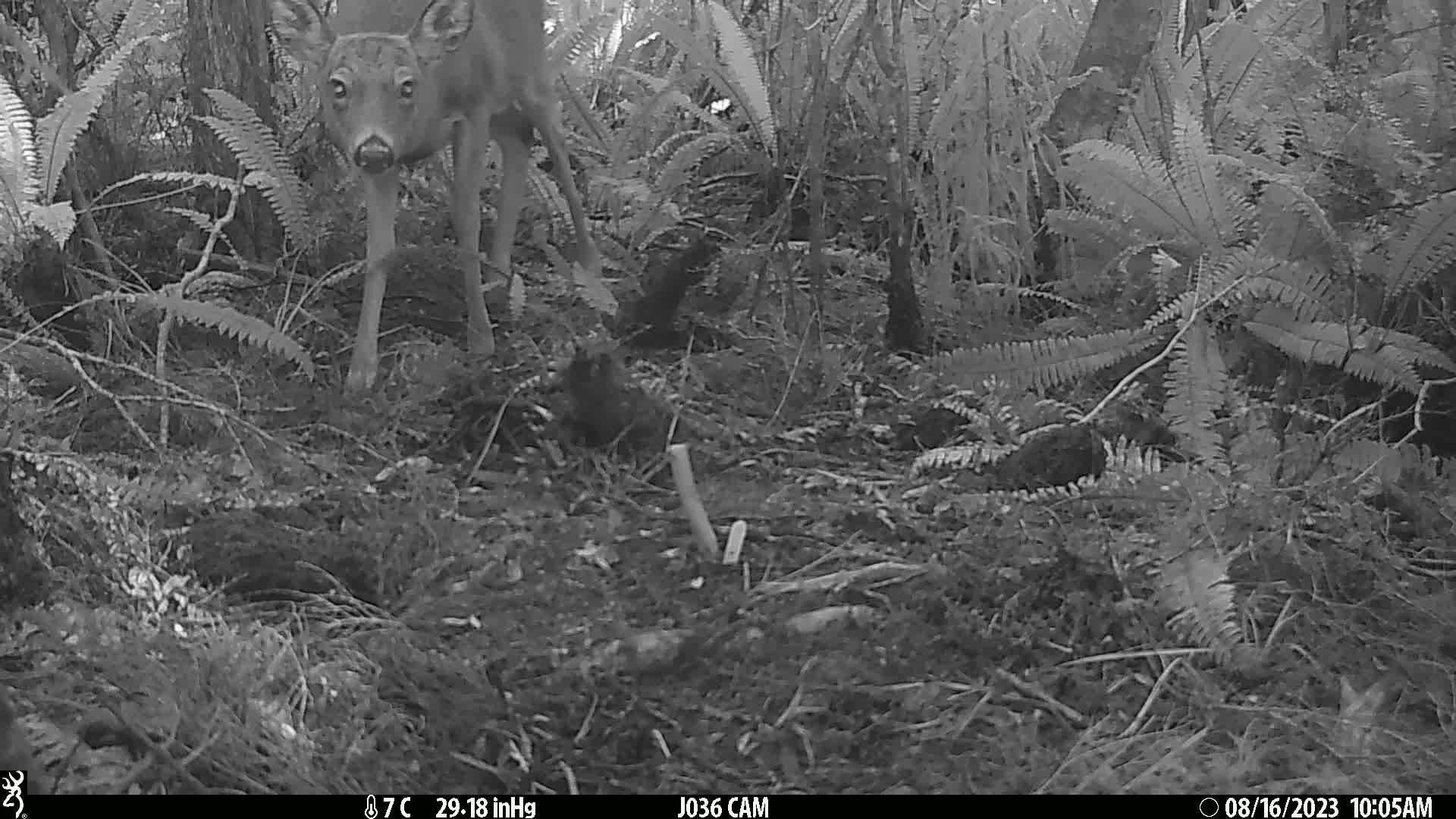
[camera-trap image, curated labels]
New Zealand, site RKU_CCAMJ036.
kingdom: Animalia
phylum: Chordata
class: Mammalia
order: Artiodactyla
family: Cervidae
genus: Odocoileus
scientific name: Odocoileus virginianus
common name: white-tailed deer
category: white tailed deer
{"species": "white tailed deer (white-tailed deer) (Odocoileus virginianus)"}